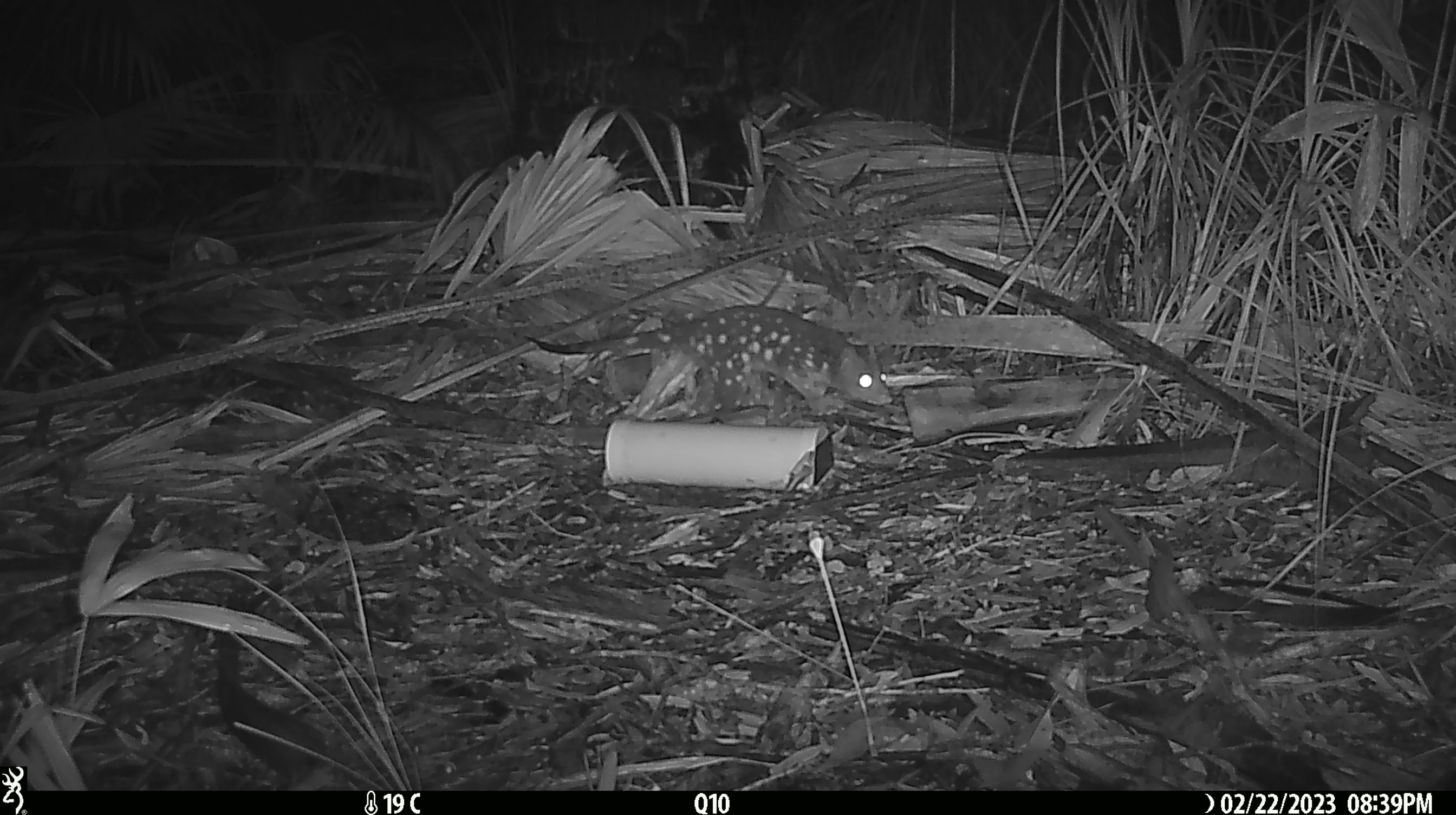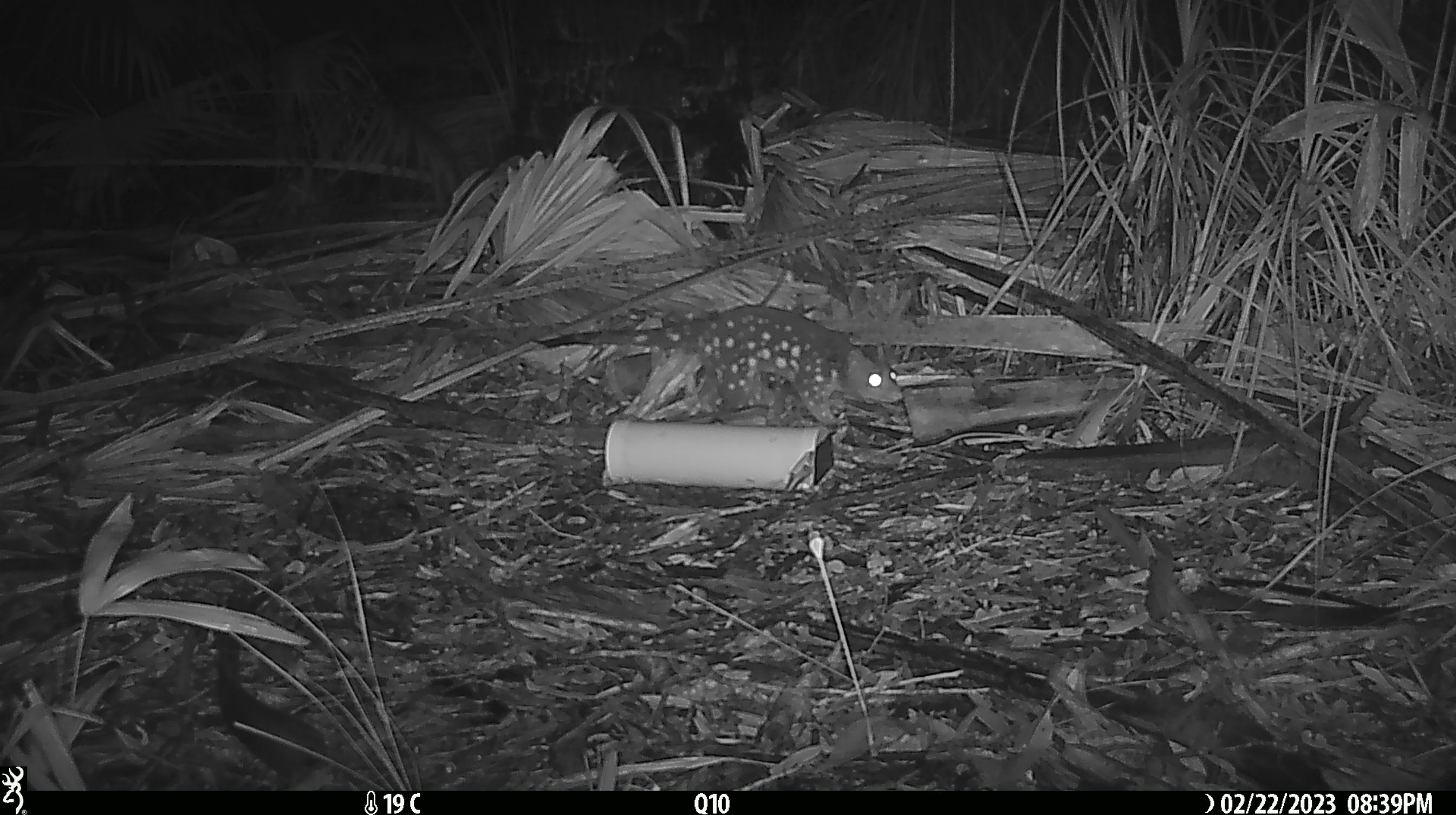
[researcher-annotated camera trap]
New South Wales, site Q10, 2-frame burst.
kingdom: Animalia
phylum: Chordata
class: Mammalia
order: Dasyuromorphia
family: Dasyuridae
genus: Dasyurus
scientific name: Dasyurus maculatus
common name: spotted-tailed quoll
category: quoll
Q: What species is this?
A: Quoll (spotted-tailed quoll) (Dasyurus maculatus).